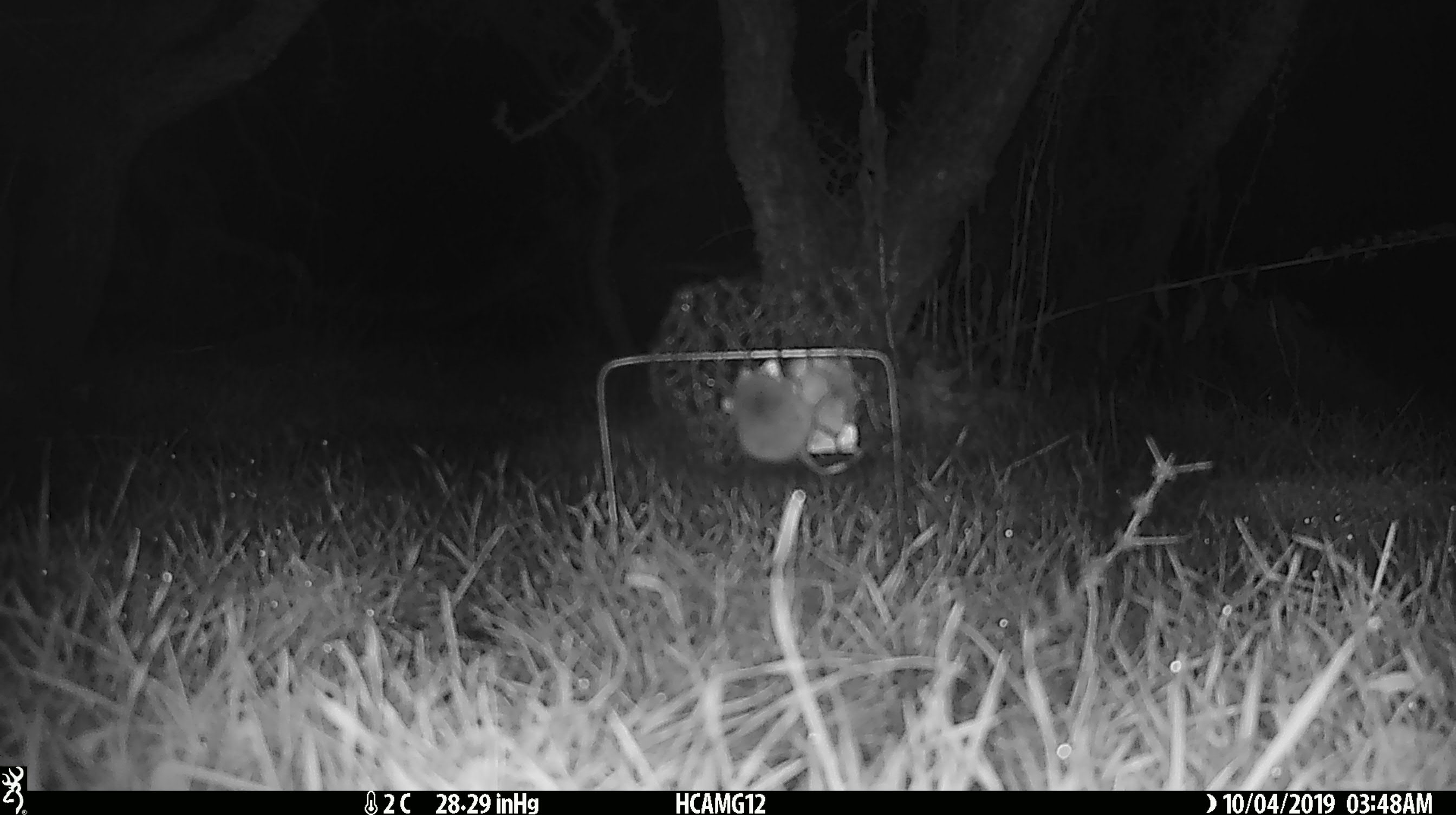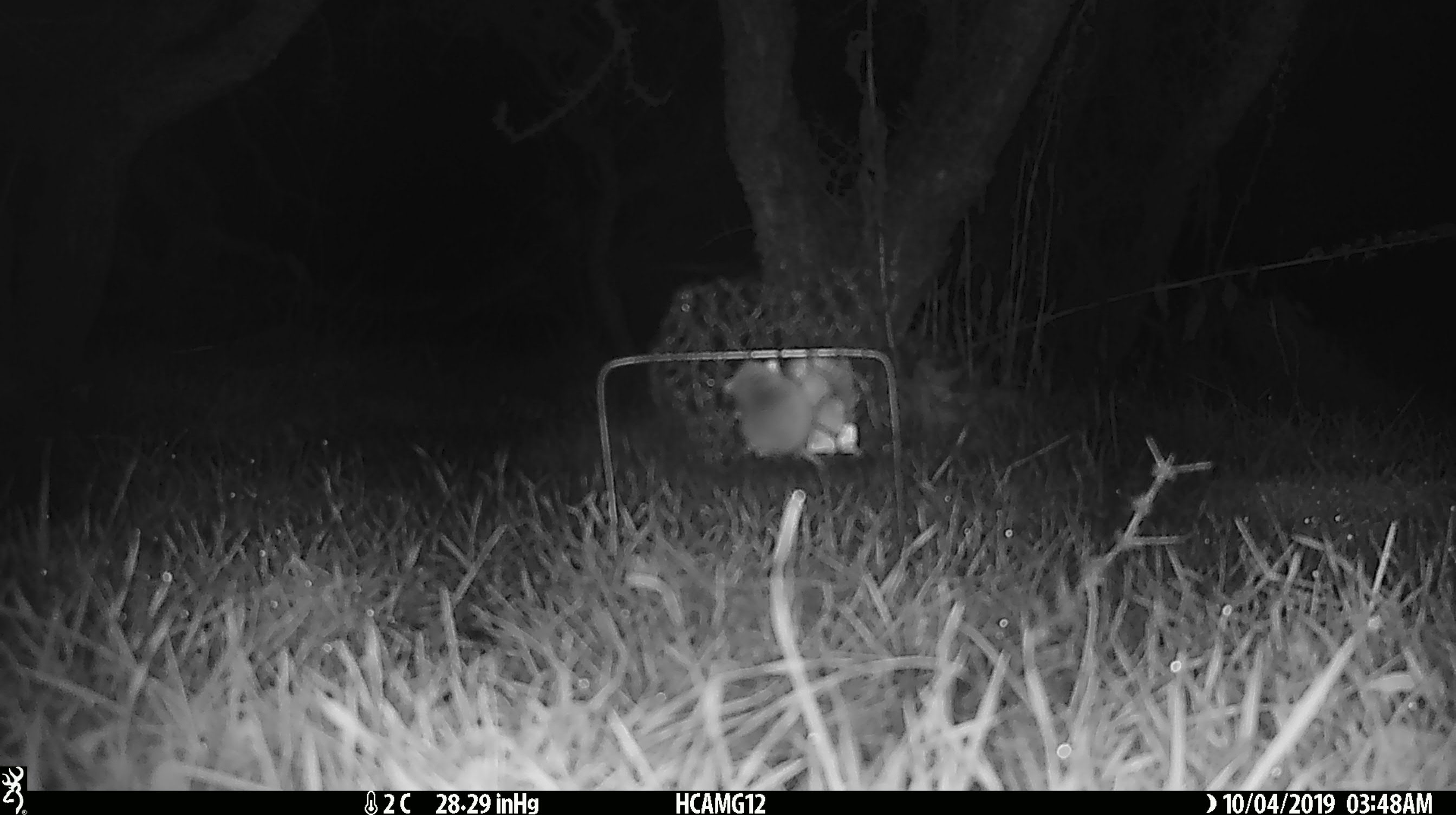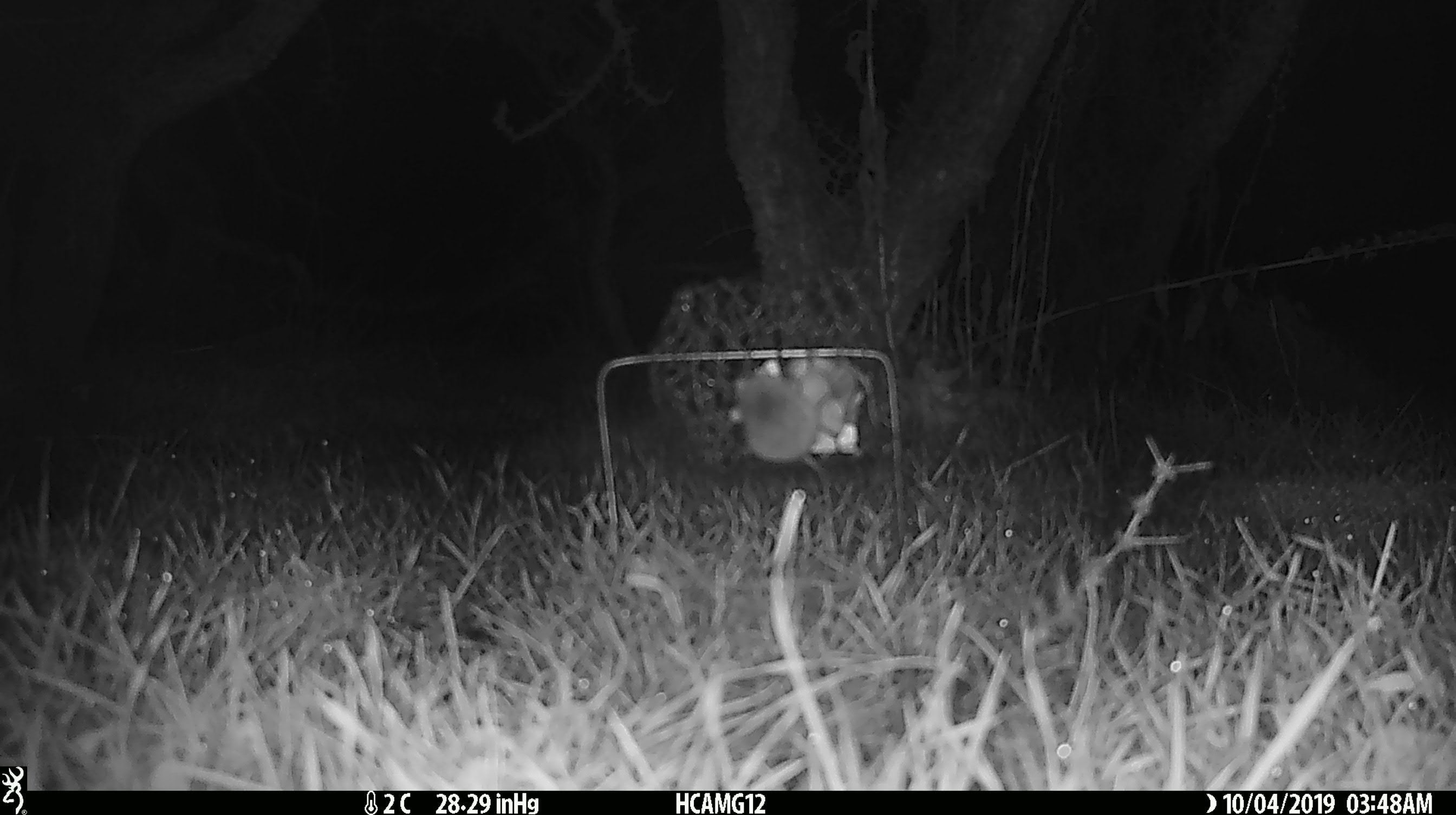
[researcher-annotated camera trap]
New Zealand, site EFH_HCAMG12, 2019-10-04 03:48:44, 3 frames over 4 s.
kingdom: Animalia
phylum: Chordata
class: Mammalia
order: Rodentia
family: Muridae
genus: Mus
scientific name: Mus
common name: mouse